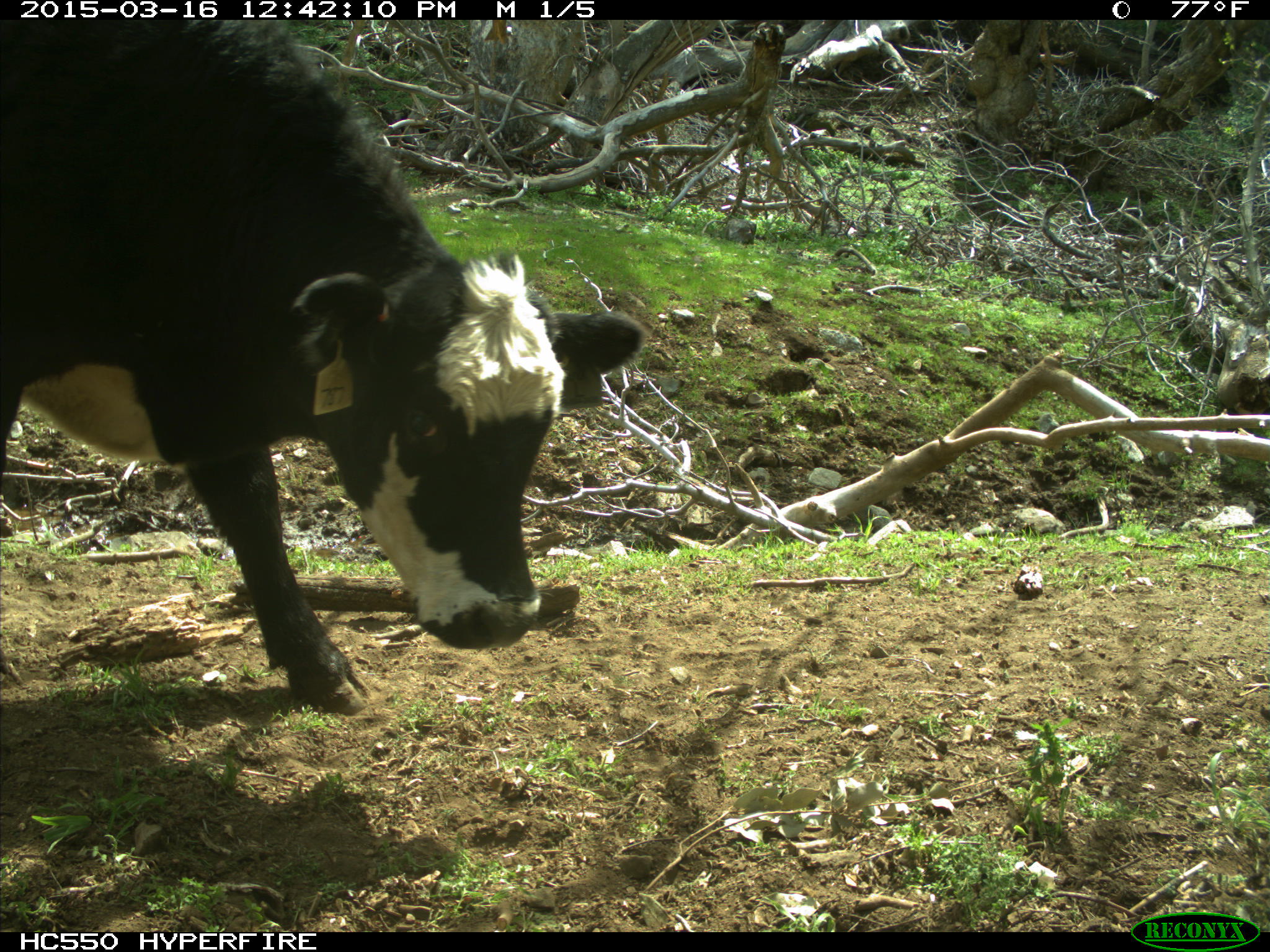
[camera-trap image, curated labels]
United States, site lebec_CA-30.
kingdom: Animalia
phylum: Chordata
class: Mammalia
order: Artiodactyla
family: Bovidae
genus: Bos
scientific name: Bos taurus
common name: domestic cow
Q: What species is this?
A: Bos taurus (domestic cow).